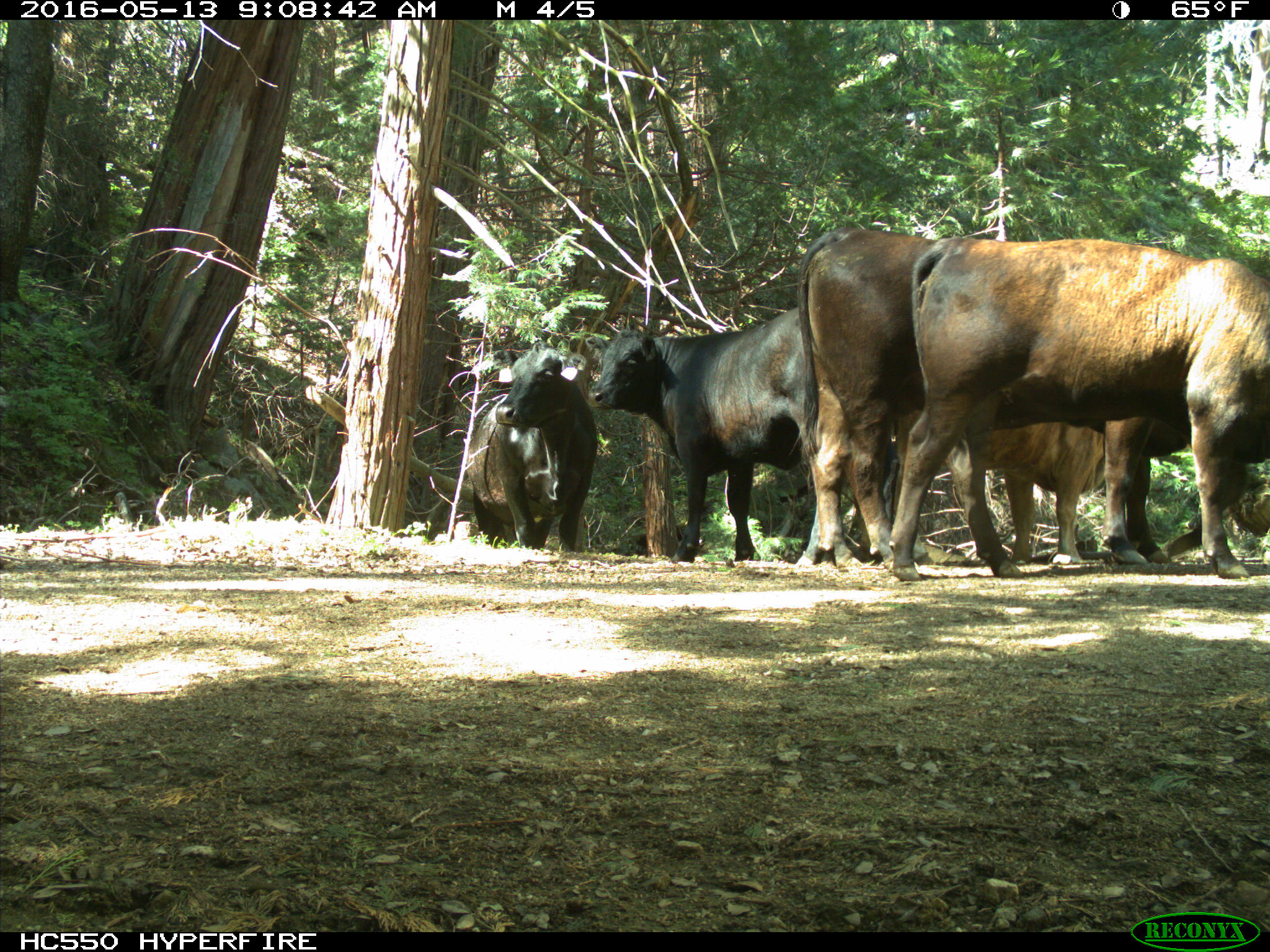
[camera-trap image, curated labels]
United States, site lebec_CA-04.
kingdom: Animalia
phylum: Chordata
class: Mammalia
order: Artiodactyla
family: Bovidae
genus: Bos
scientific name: Bos taurus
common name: domestic cow